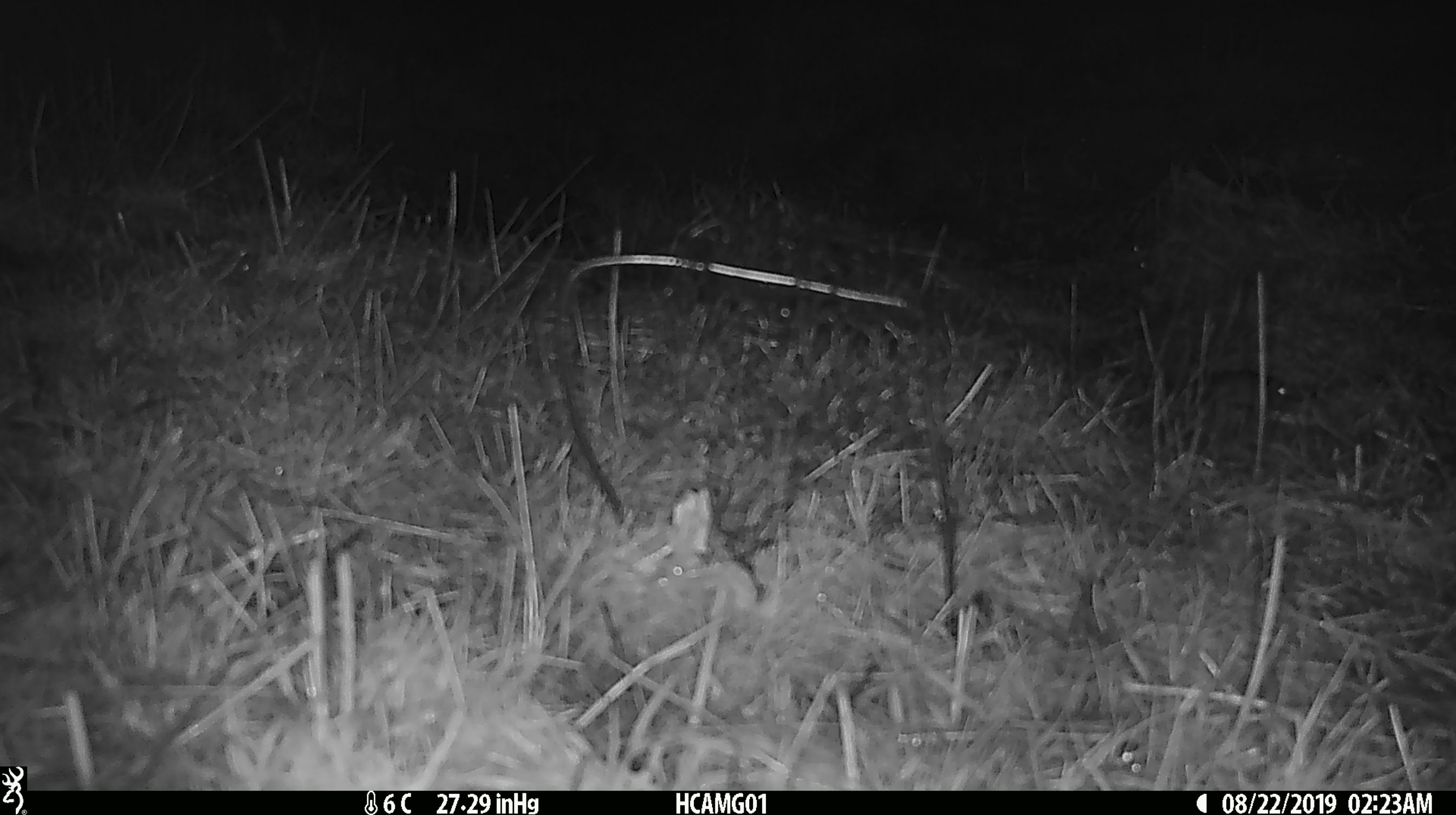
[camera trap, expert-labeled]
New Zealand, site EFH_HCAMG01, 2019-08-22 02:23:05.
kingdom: Animalia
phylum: Chordata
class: Mammalia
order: Rodentia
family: Muridae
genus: Mus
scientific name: Mus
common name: mouse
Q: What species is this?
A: Mouse (Mus).